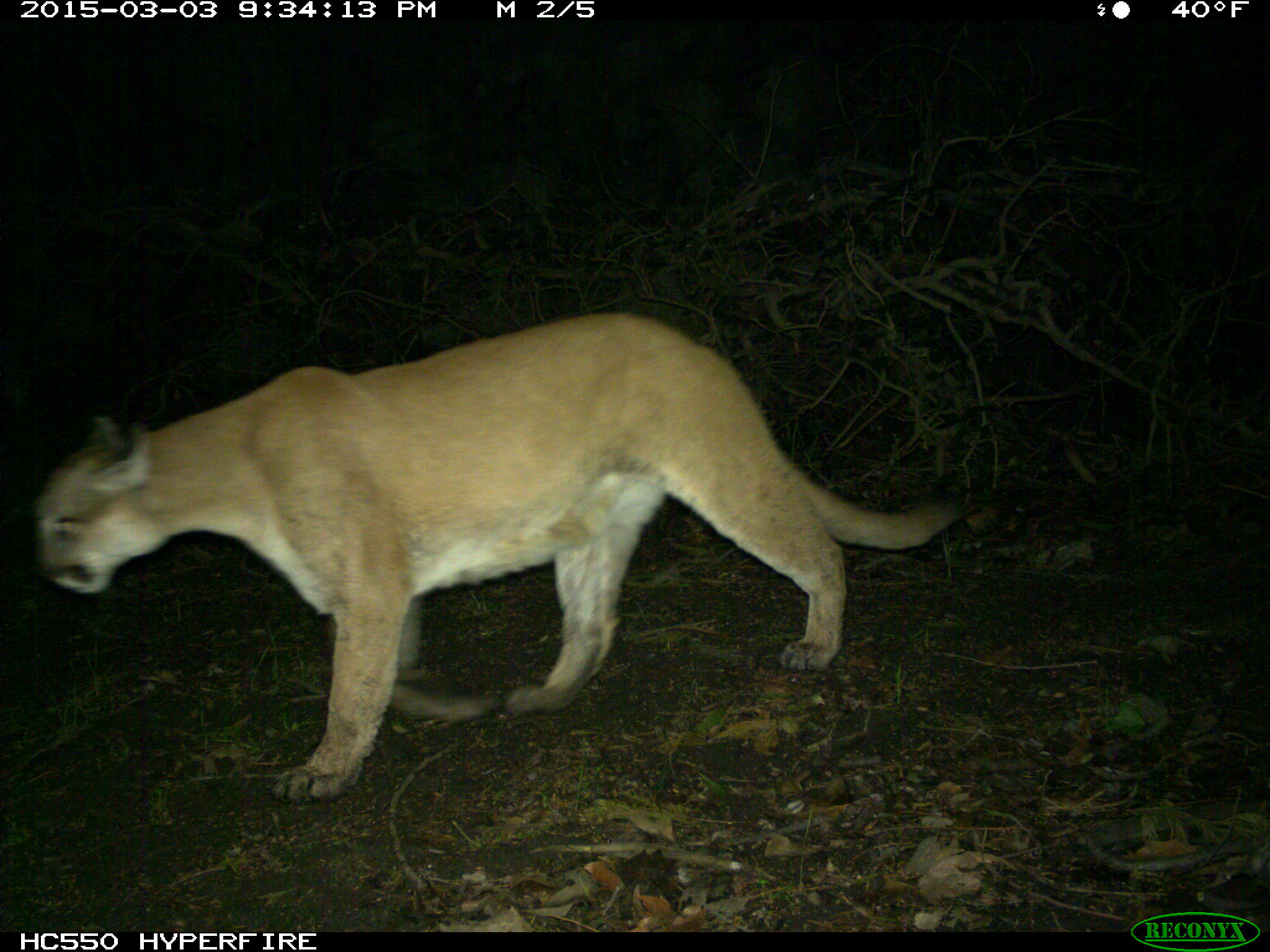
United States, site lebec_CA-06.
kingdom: Animalia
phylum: Chordata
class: Mammalia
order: Carnivora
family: Felidae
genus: Puma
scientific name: Puma concolor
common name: mountain lion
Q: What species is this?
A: Puma concolor (mountain lion).